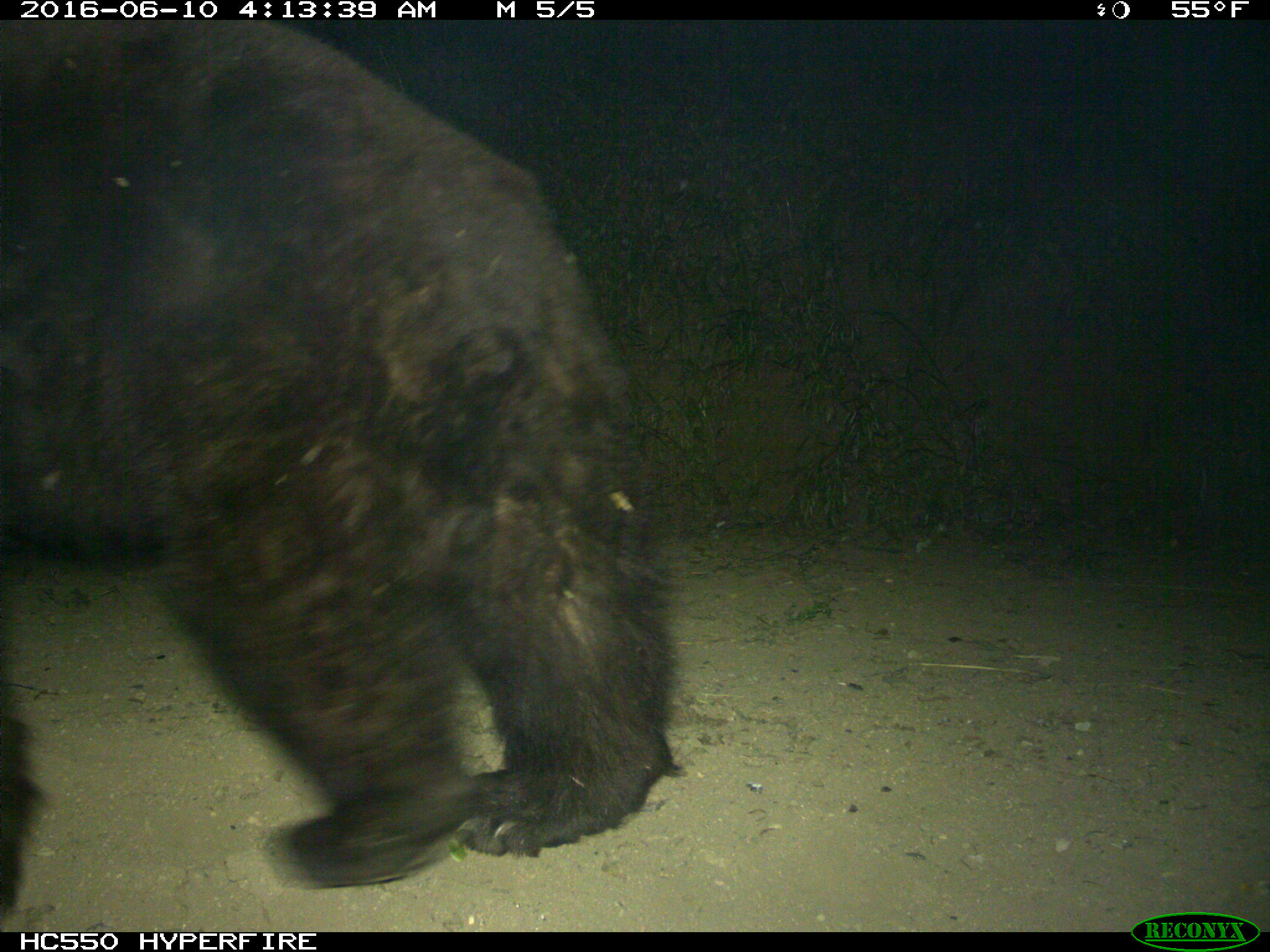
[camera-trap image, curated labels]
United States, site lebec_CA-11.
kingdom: Animalia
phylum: Chordata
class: Mammalia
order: Carnivora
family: Ursidae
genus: Ursus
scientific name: Ursus americanus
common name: american black bear